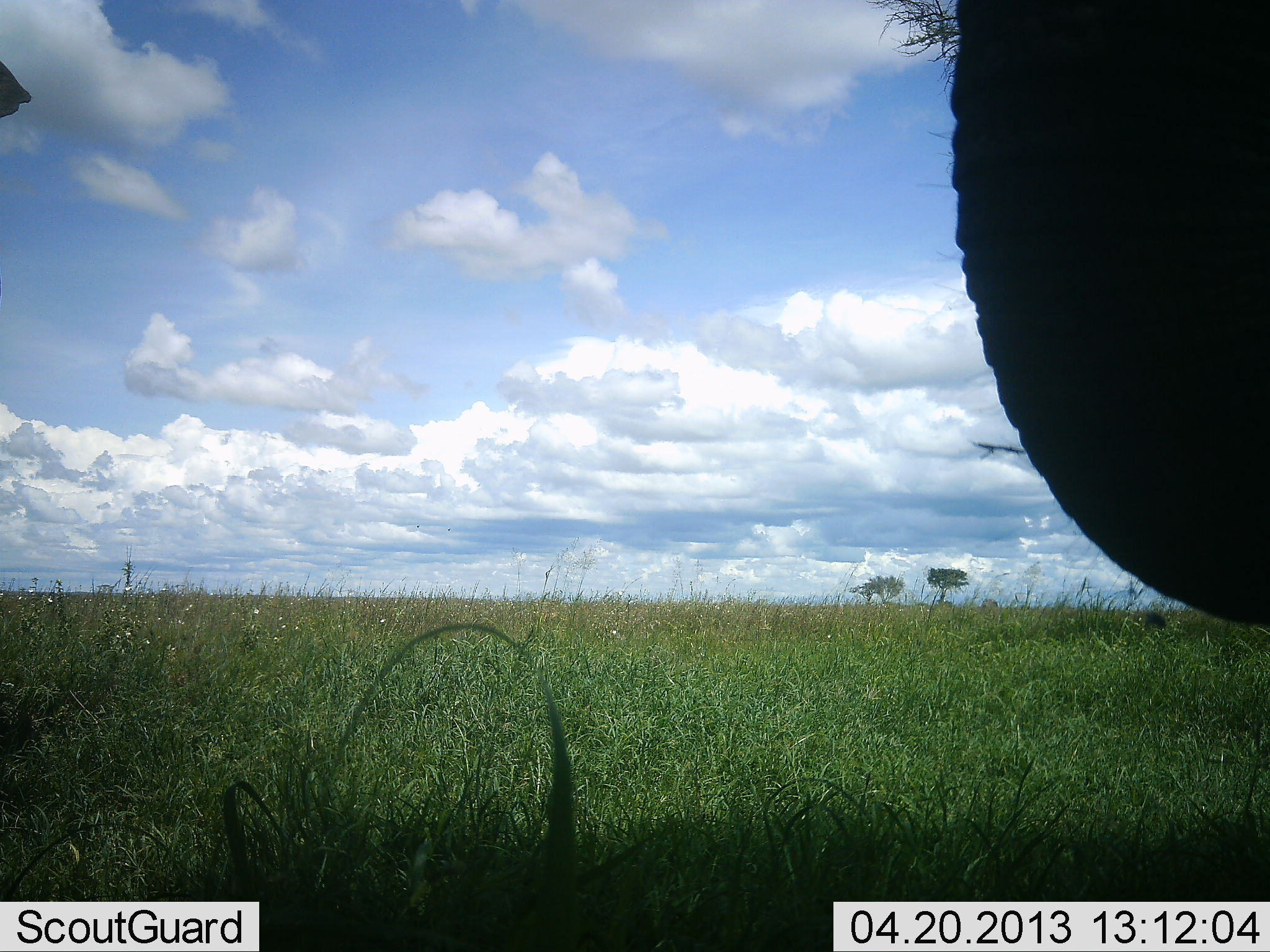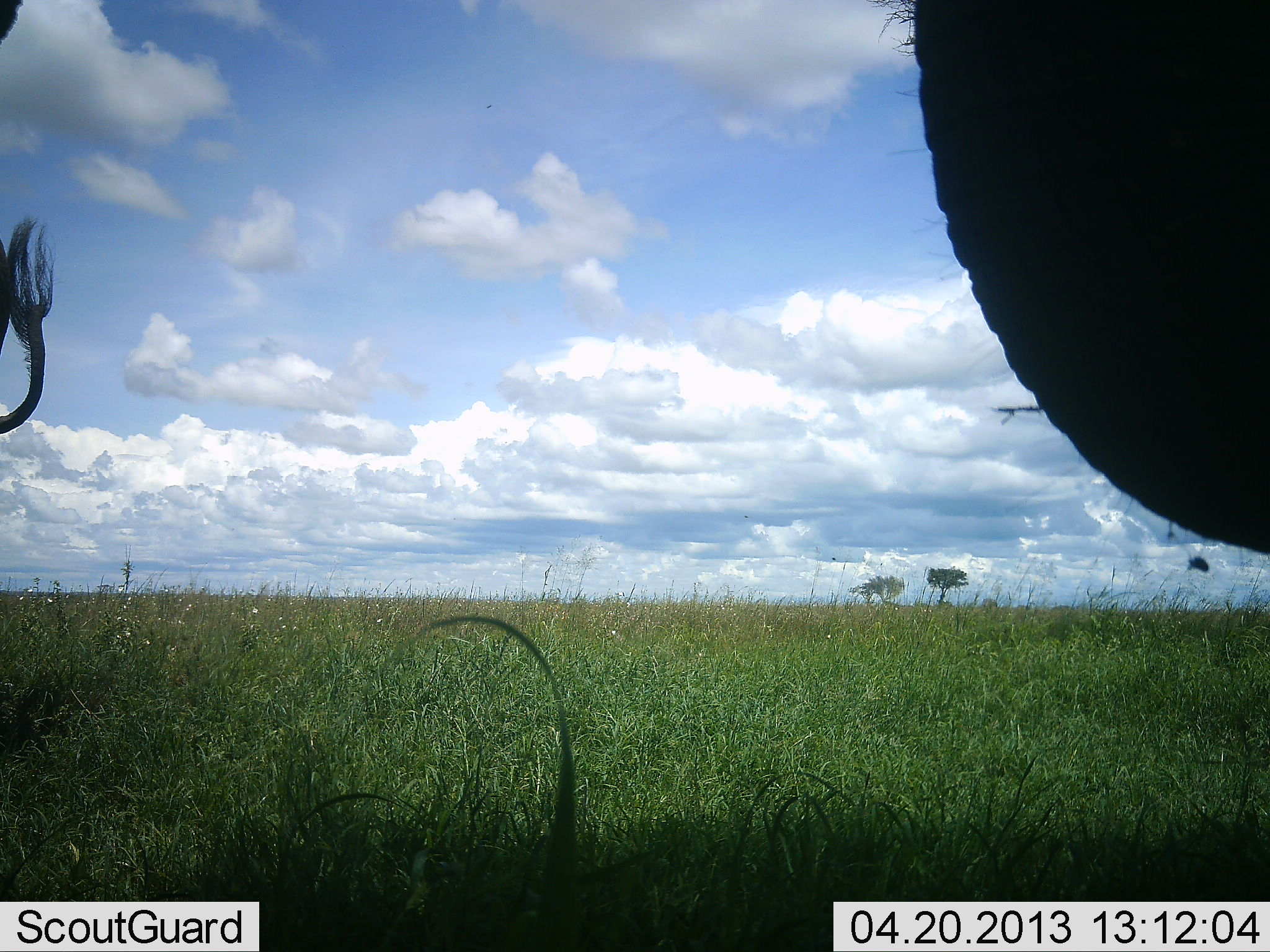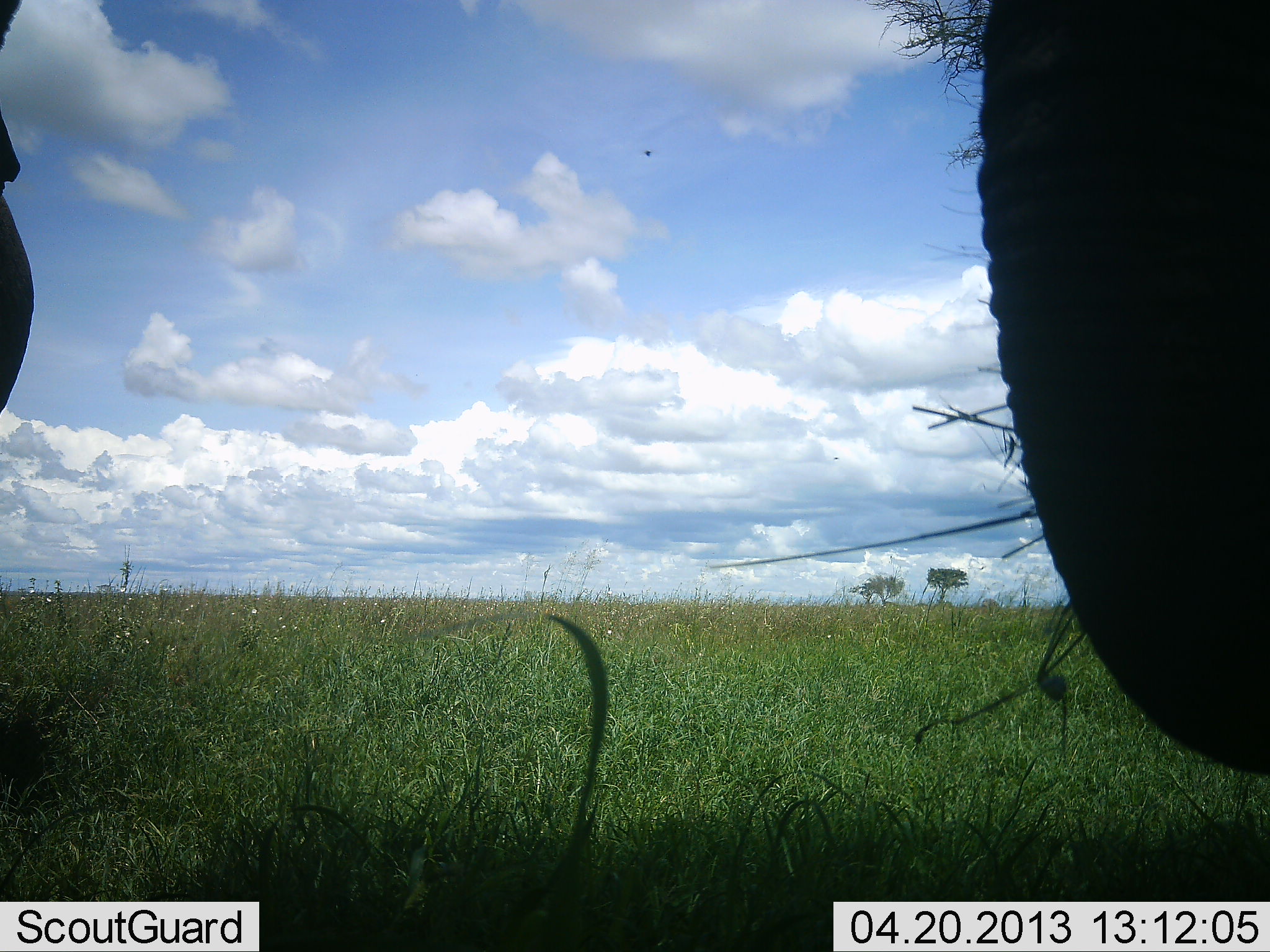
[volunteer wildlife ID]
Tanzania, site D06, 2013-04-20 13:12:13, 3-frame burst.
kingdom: Animalia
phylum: Chordata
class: Mammalia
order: Proboscidea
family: Elephantidae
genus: Loxodonta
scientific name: Loxodonta africana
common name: african bush elephant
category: elephant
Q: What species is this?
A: Elephant (african bush elephant) (Loxodonta africana).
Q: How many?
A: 2.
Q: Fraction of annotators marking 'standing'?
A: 58%.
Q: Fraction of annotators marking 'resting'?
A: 4%.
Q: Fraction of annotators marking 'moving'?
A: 17%.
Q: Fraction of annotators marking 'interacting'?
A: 0%.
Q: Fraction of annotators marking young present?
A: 4%.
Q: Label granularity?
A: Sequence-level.